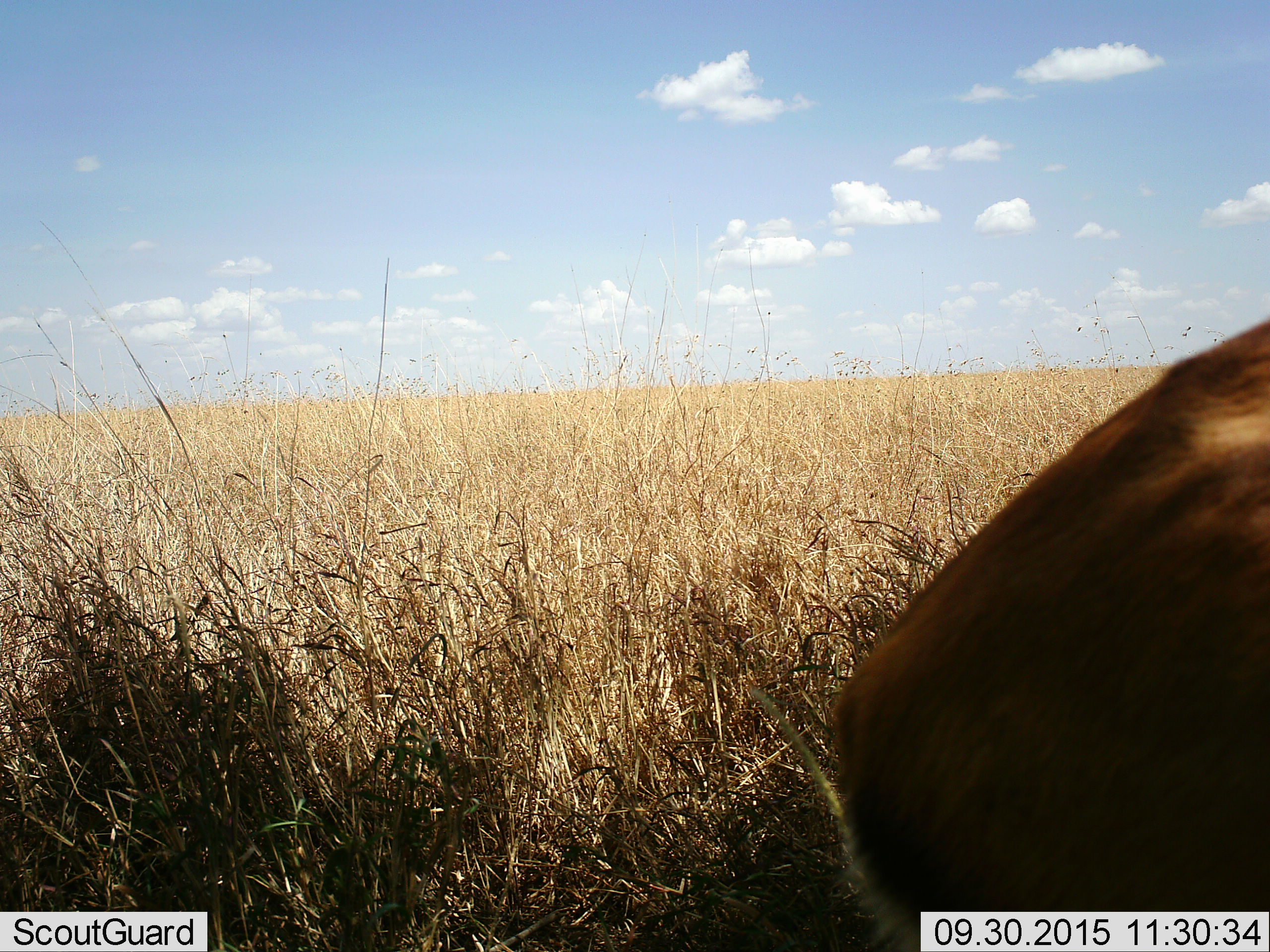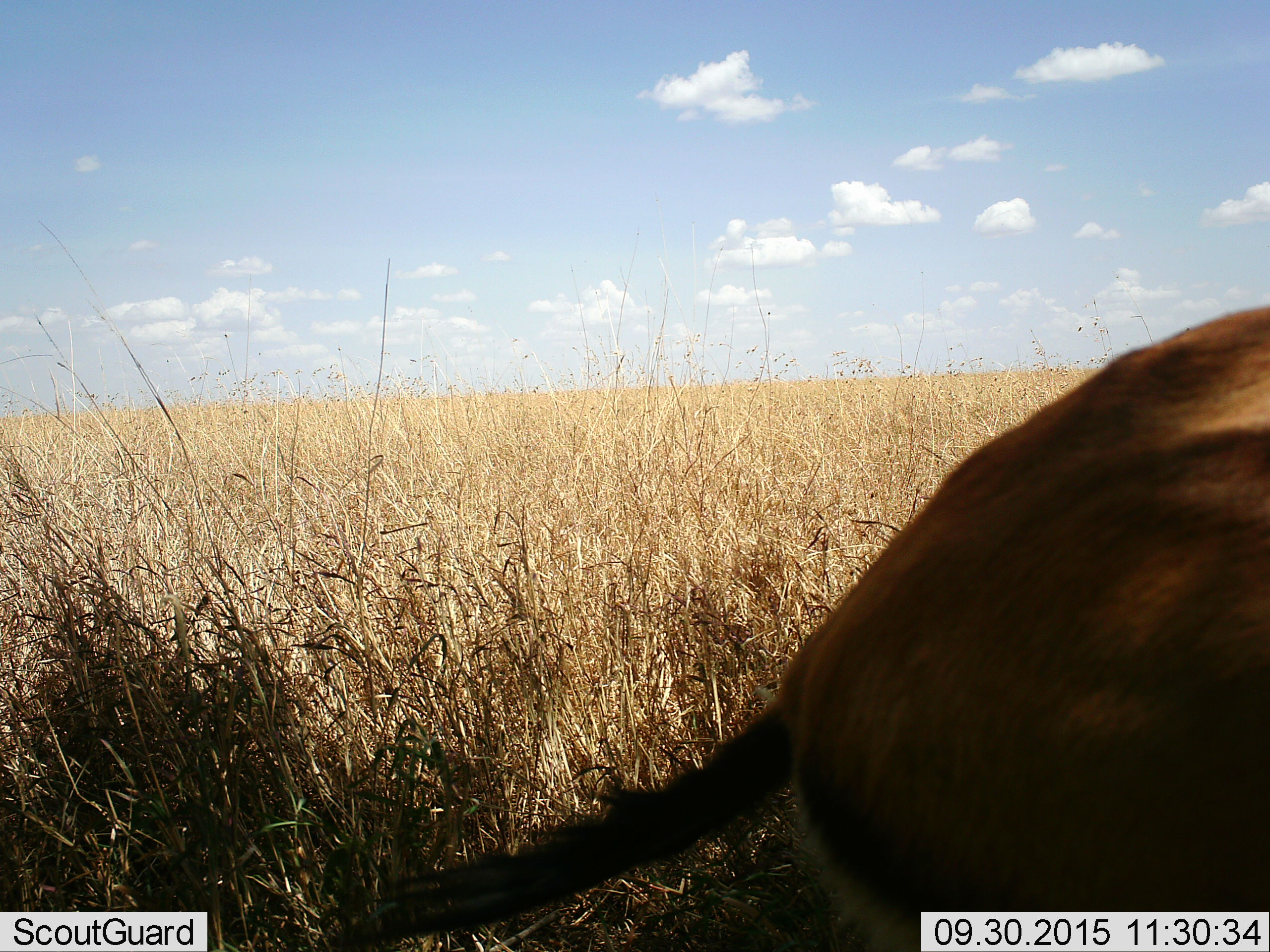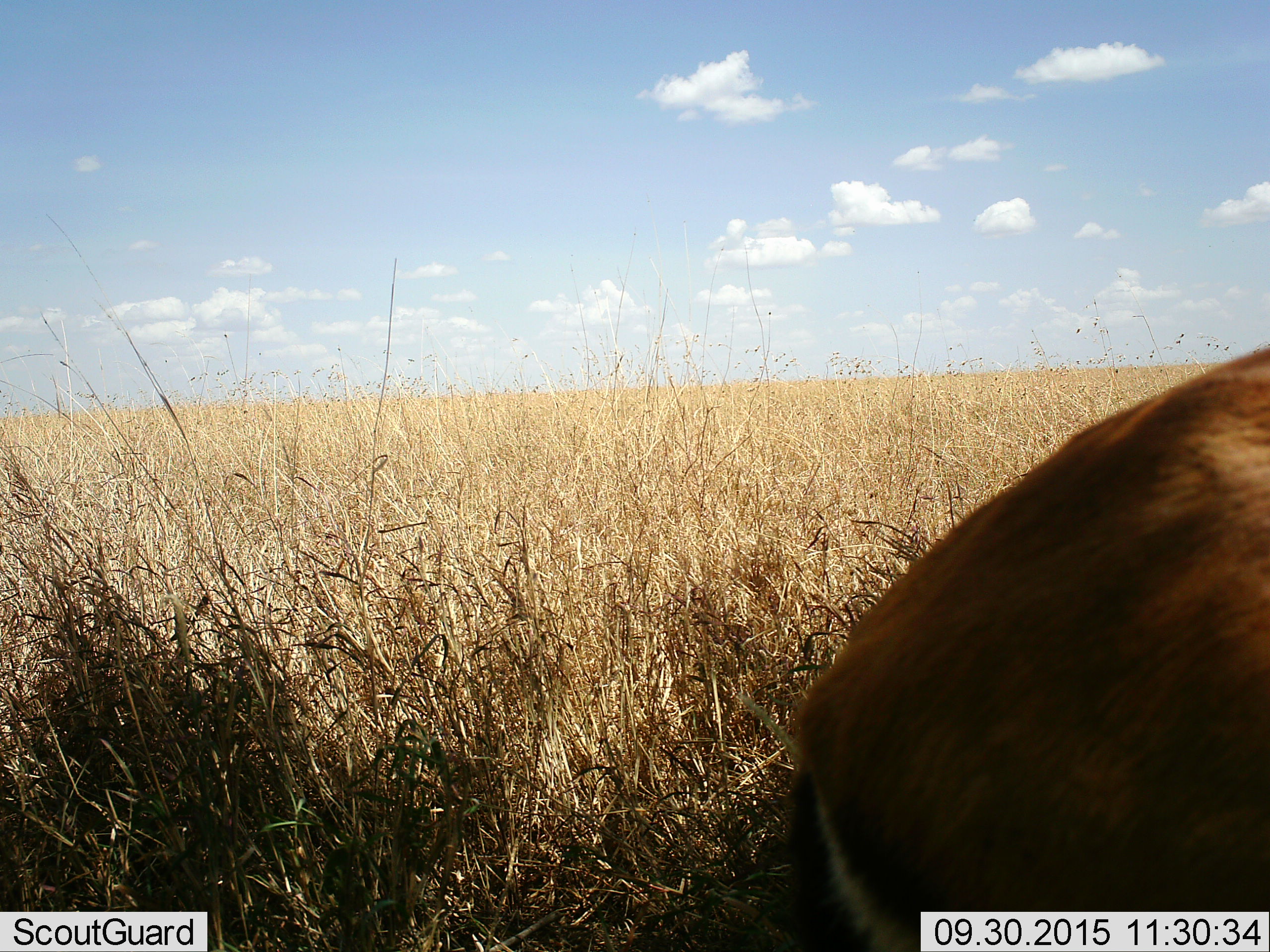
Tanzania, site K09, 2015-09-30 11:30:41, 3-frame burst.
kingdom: Animalia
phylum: Chordata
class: Mammalia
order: Artiodactyla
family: Bovidae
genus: Eudorcas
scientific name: Eudorcas thomsonii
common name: thomson's gazelle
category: gazellethomsons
Gazellethomsons (thomson's gazelle) (Eudorcas thomsonii), count 1. Behavior (volunteer vote fractions): standing 83%, resting 0%, moving 17%, interacting 0%. Young present (vote fraction): 0%. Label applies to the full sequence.